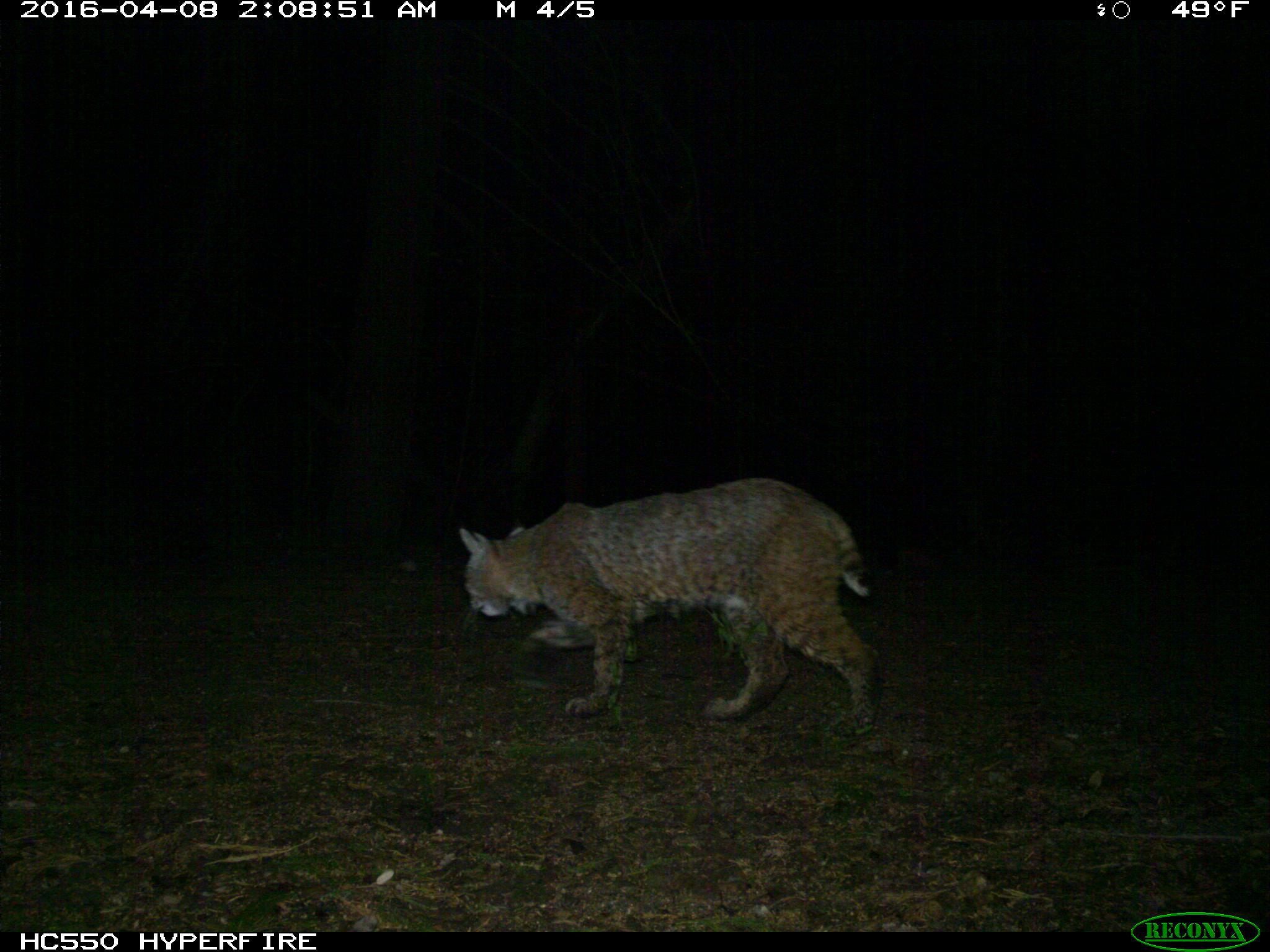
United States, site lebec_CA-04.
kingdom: Animalia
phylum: Chordata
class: Mammalia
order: Carnivora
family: Felidae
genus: Lynx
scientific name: Lynx rufus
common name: bobcat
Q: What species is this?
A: Lynx rufus (bobcat).